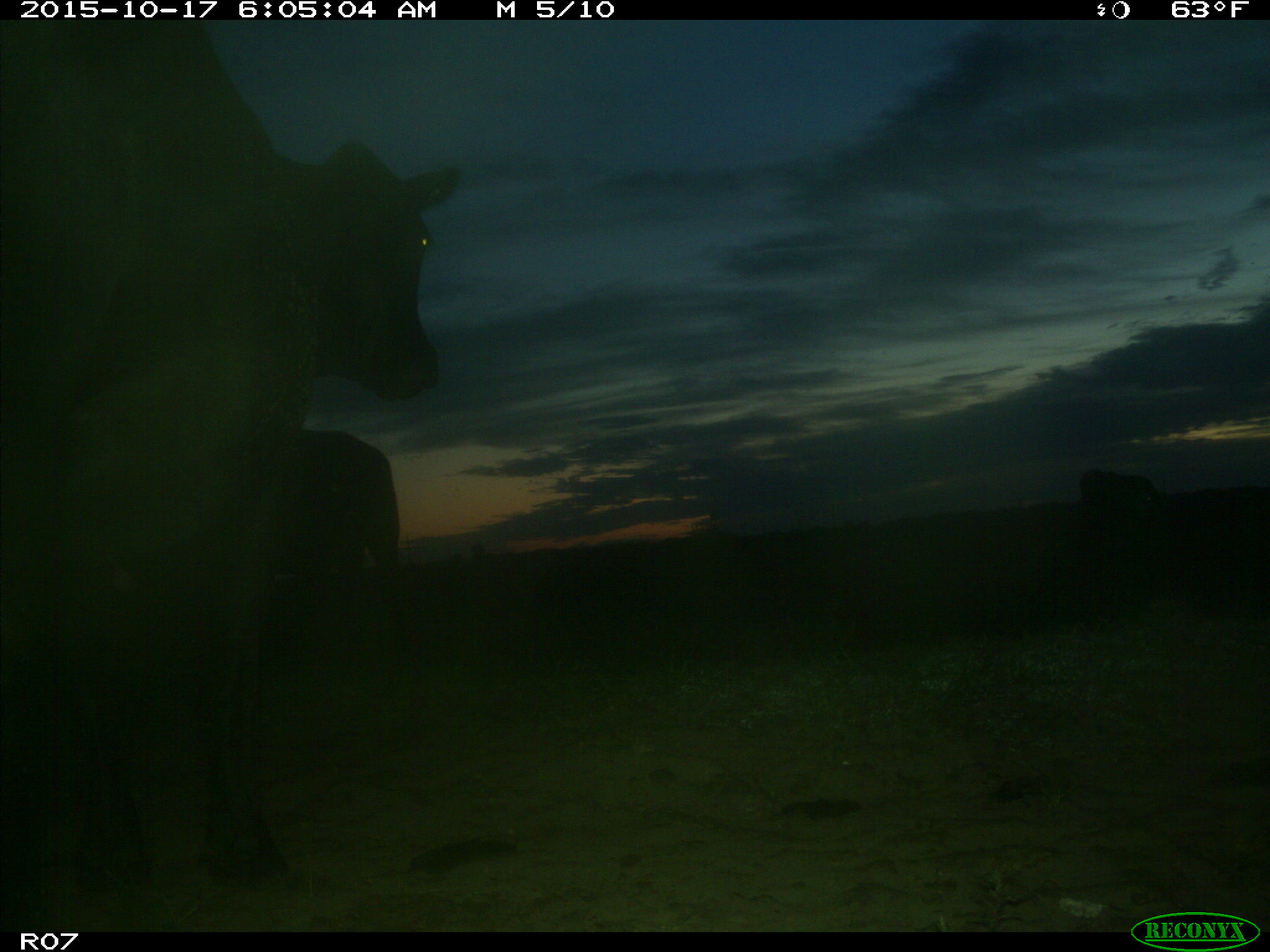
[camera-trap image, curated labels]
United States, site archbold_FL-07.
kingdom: Animalia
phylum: Chordata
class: Mammalia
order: Artiodactyla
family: Bovidae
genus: Bos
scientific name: Bos taurus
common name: domestic cow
Bos taurus (domestic cow).